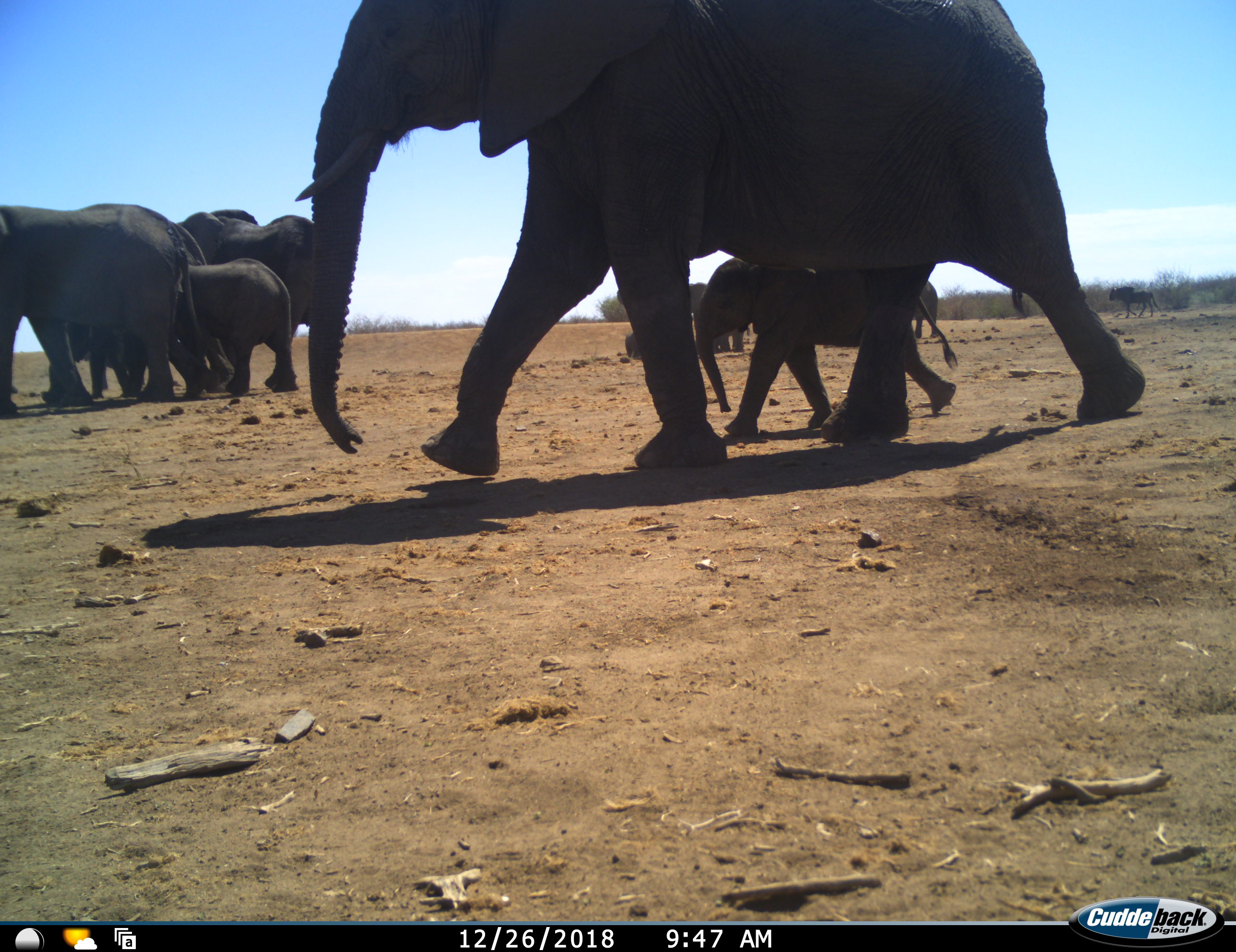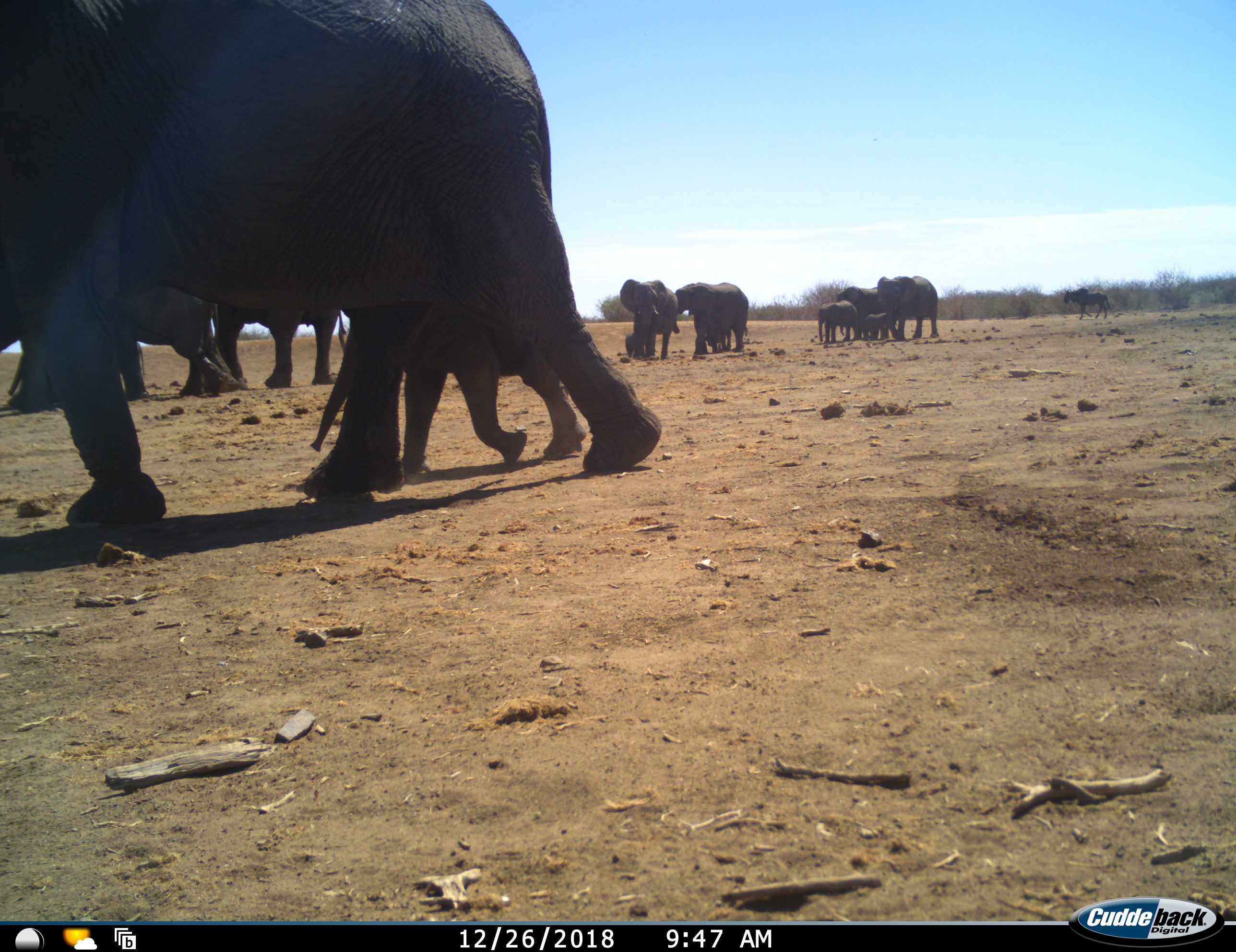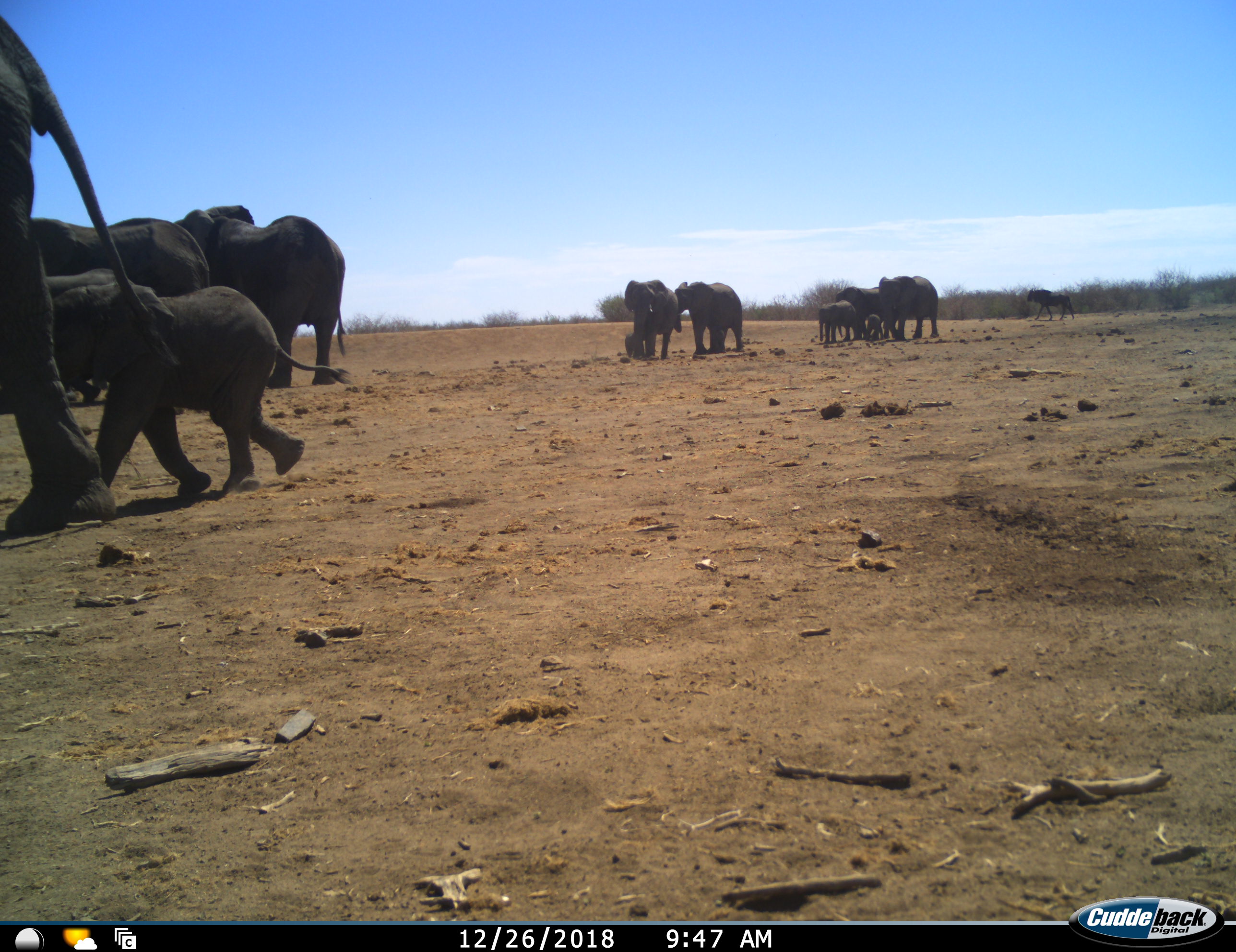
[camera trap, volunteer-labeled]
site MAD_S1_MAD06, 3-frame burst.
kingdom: Animalia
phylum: Chordata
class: Mammalia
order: Proboscidea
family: Elephantidae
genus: Loxodonta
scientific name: Loxodonta africana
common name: african bush elephant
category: elephant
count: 11-50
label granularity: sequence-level